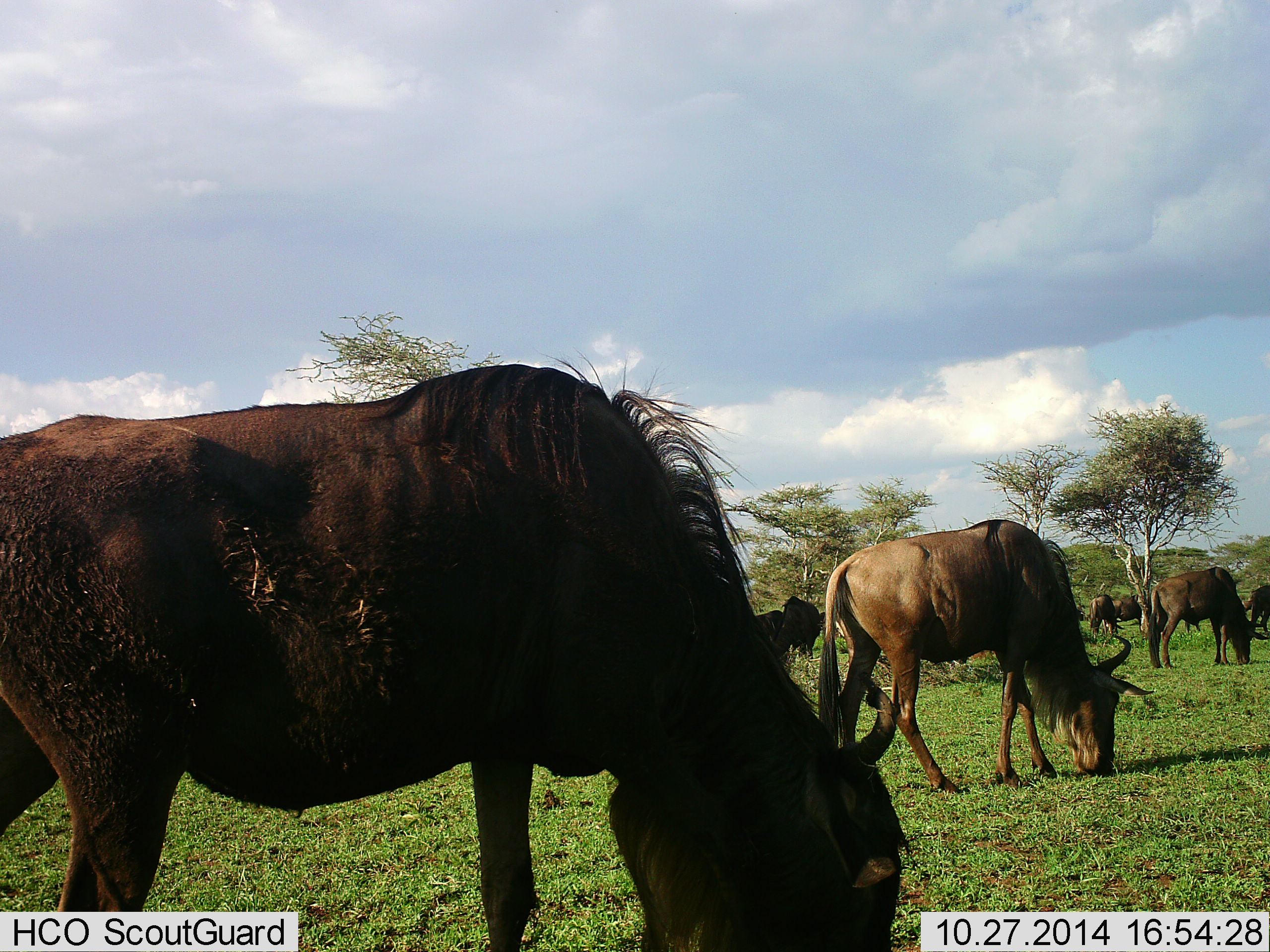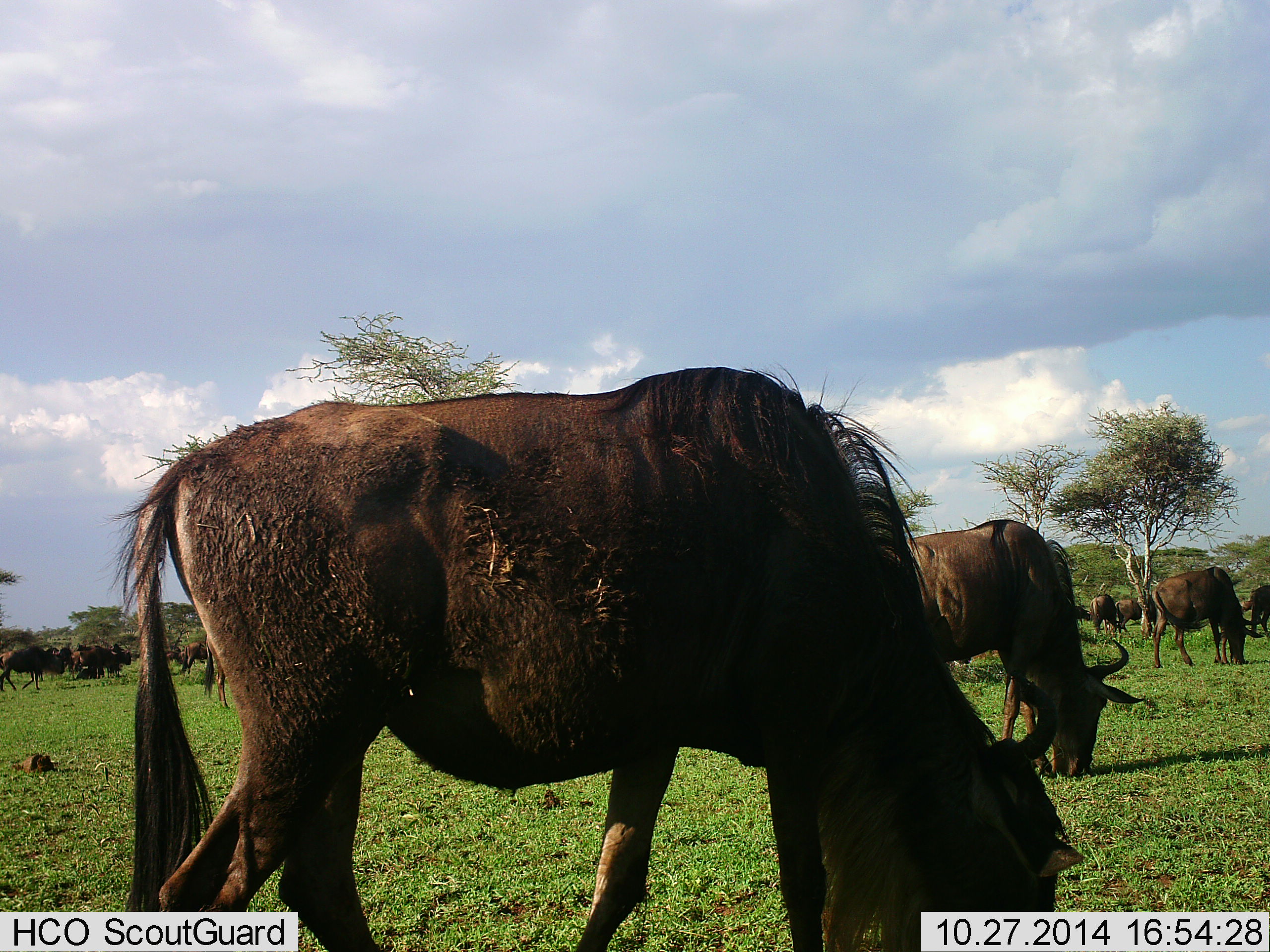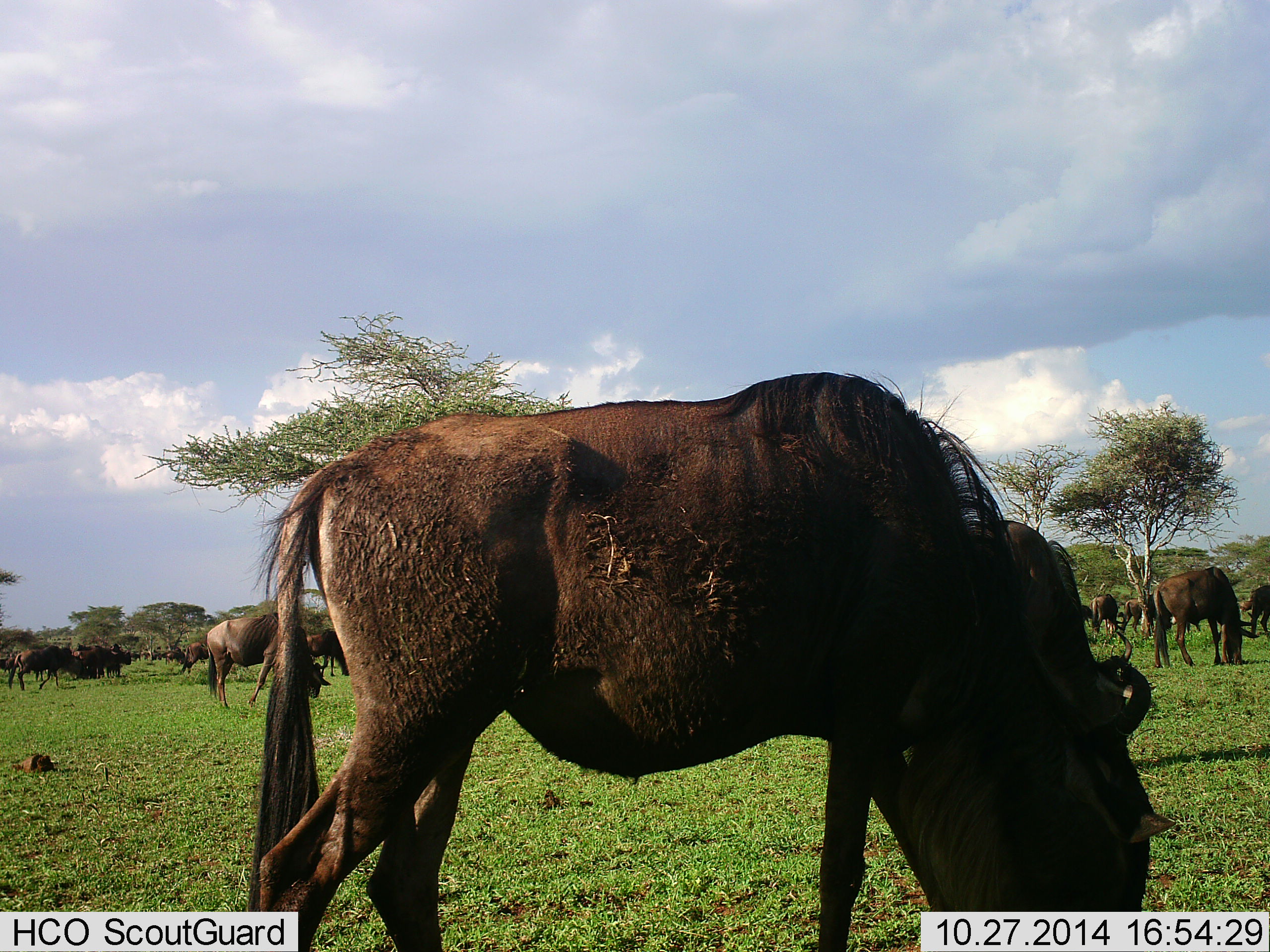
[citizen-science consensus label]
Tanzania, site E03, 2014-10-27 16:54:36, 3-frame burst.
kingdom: Animalia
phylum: Chordata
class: Mammalia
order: Artiodactyla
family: Bovidae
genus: Connochaetes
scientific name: Connochaetes taurinus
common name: blue wildebeest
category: wildebeest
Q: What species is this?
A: Wildebeest (blue wildebeest) (Connochaetes taurinus).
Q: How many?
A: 11-50.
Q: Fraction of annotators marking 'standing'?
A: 20%.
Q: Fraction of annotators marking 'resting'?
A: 0%.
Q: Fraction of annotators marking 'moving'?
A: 30%.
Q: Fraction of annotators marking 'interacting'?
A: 0%.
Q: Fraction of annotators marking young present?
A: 0%.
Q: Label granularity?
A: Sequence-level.